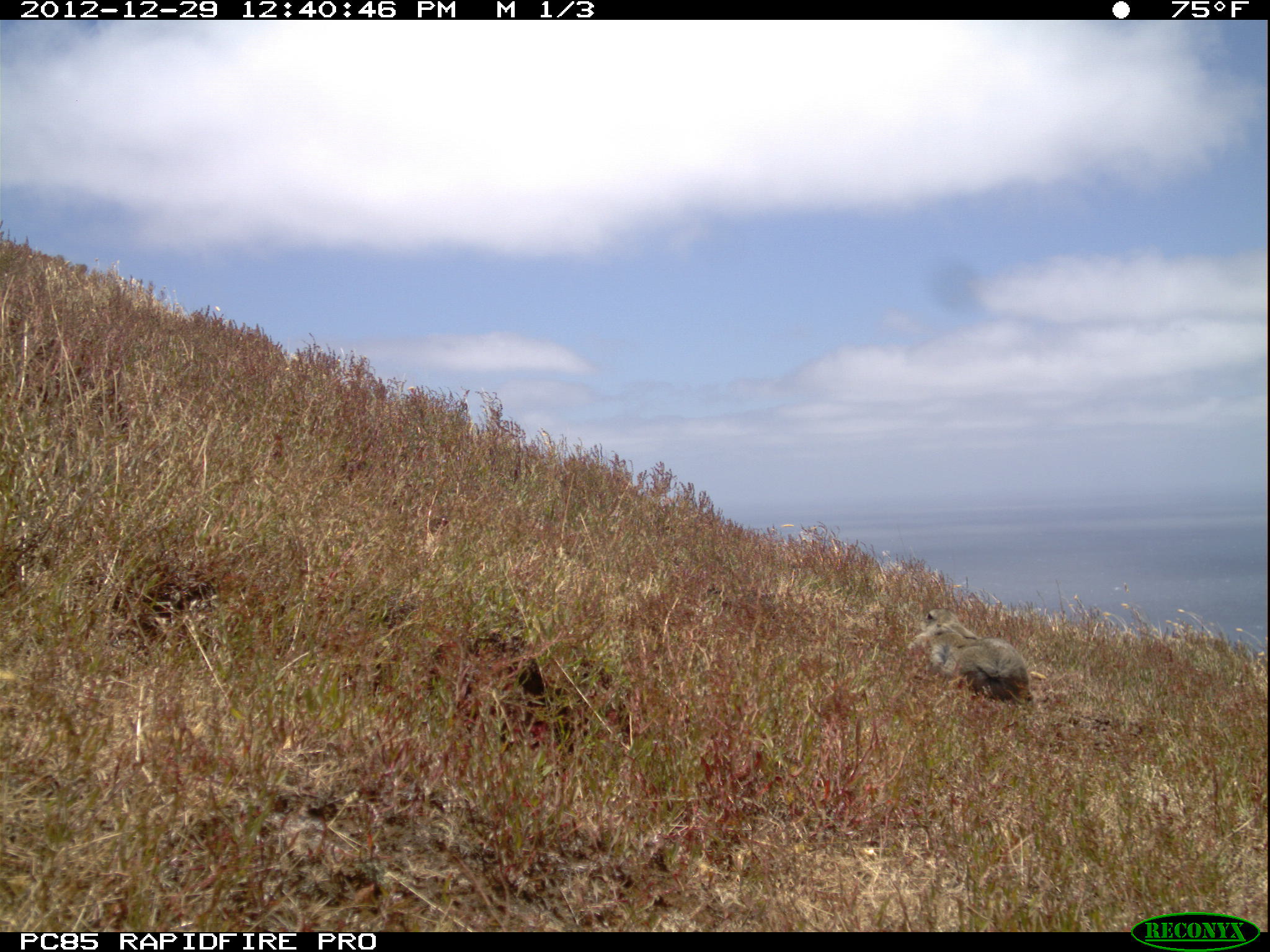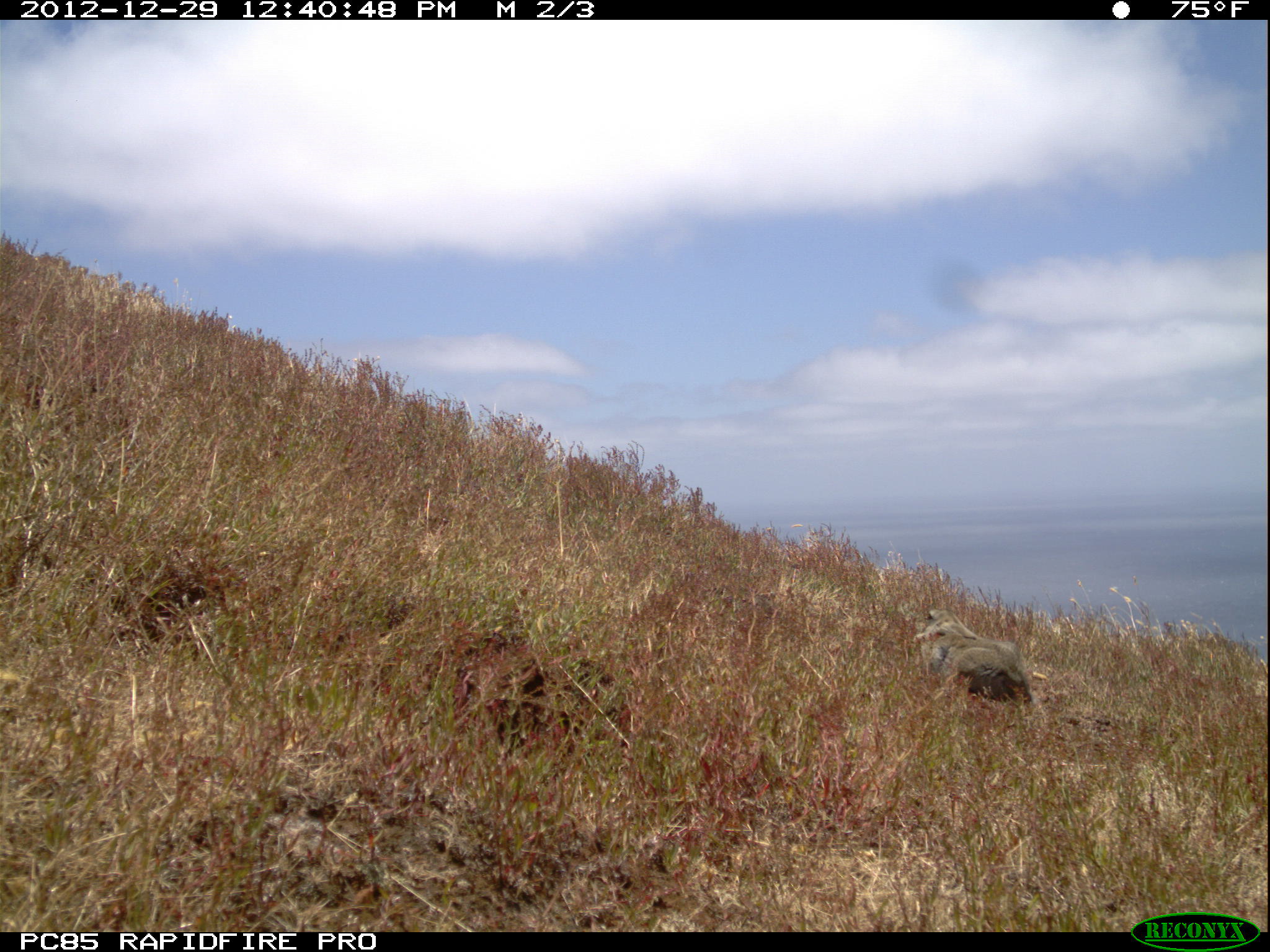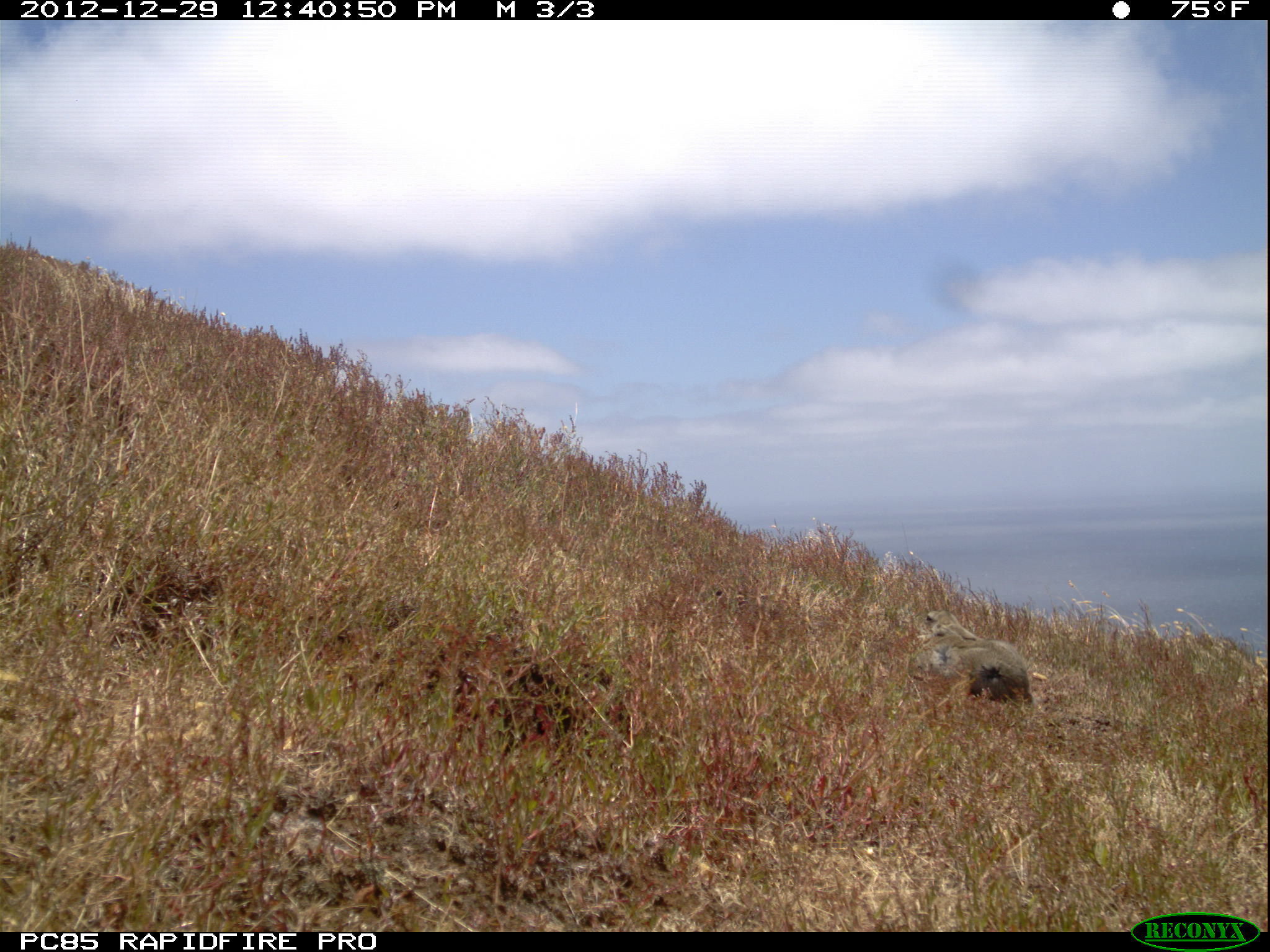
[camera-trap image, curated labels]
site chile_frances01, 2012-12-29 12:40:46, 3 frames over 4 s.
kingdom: Animalia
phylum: Chordata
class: Mammalia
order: Lagomorpha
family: Leporidae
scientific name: Leporidae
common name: rabbits and hares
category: rabbit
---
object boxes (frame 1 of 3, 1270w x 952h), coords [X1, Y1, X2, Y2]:
rabbit: [912, 609, 1033, 705]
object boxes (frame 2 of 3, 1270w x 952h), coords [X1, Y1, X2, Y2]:
rabbit: [913, 611, 1042, 713]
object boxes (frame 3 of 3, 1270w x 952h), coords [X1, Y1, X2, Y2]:
rabbit: [911, 609, 1042, 714]